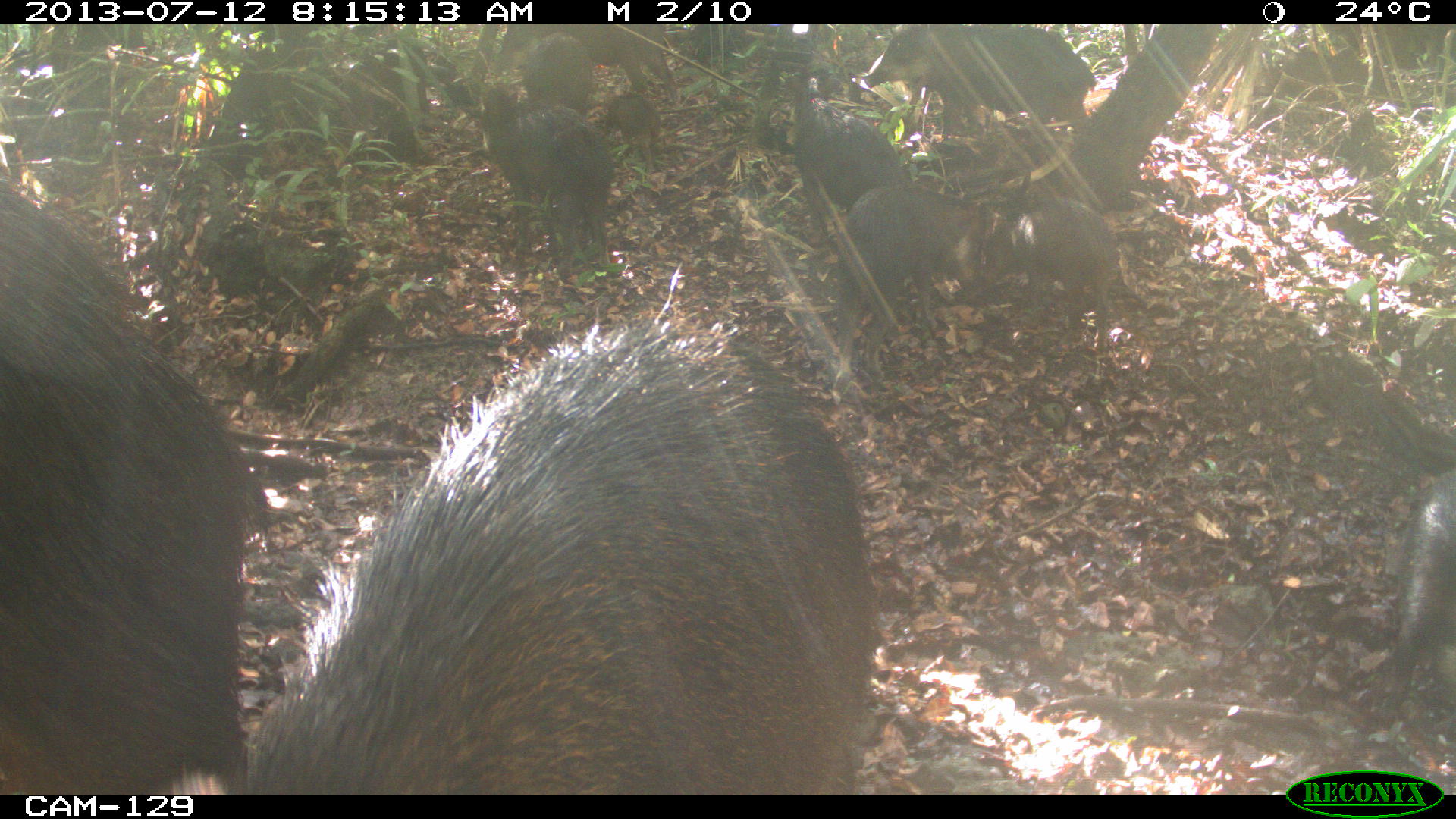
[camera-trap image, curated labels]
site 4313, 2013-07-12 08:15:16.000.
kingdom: Animalia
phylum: Chordata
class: Mammalia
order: Artiodactyla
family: Tayassuidae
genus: Tayassu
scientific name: Tayassu pecari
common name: white-lipped peccary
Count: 20.